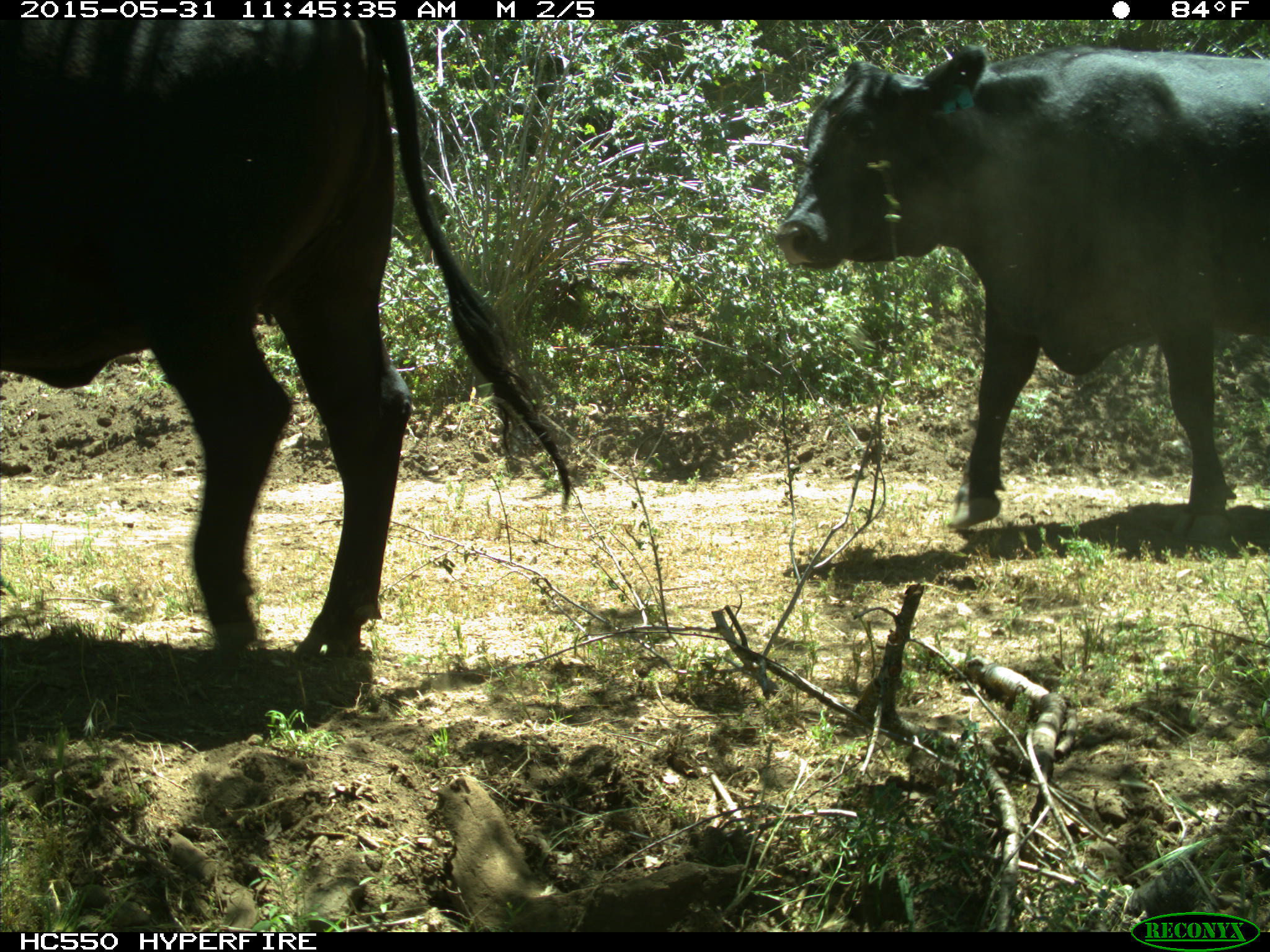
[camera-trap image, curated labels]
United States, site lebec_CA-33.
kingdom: Animalia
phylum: Chordata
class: Mammalia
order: Artiodactyla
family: Bovidae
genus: Bos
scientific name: Bos taurus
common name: domestic cow